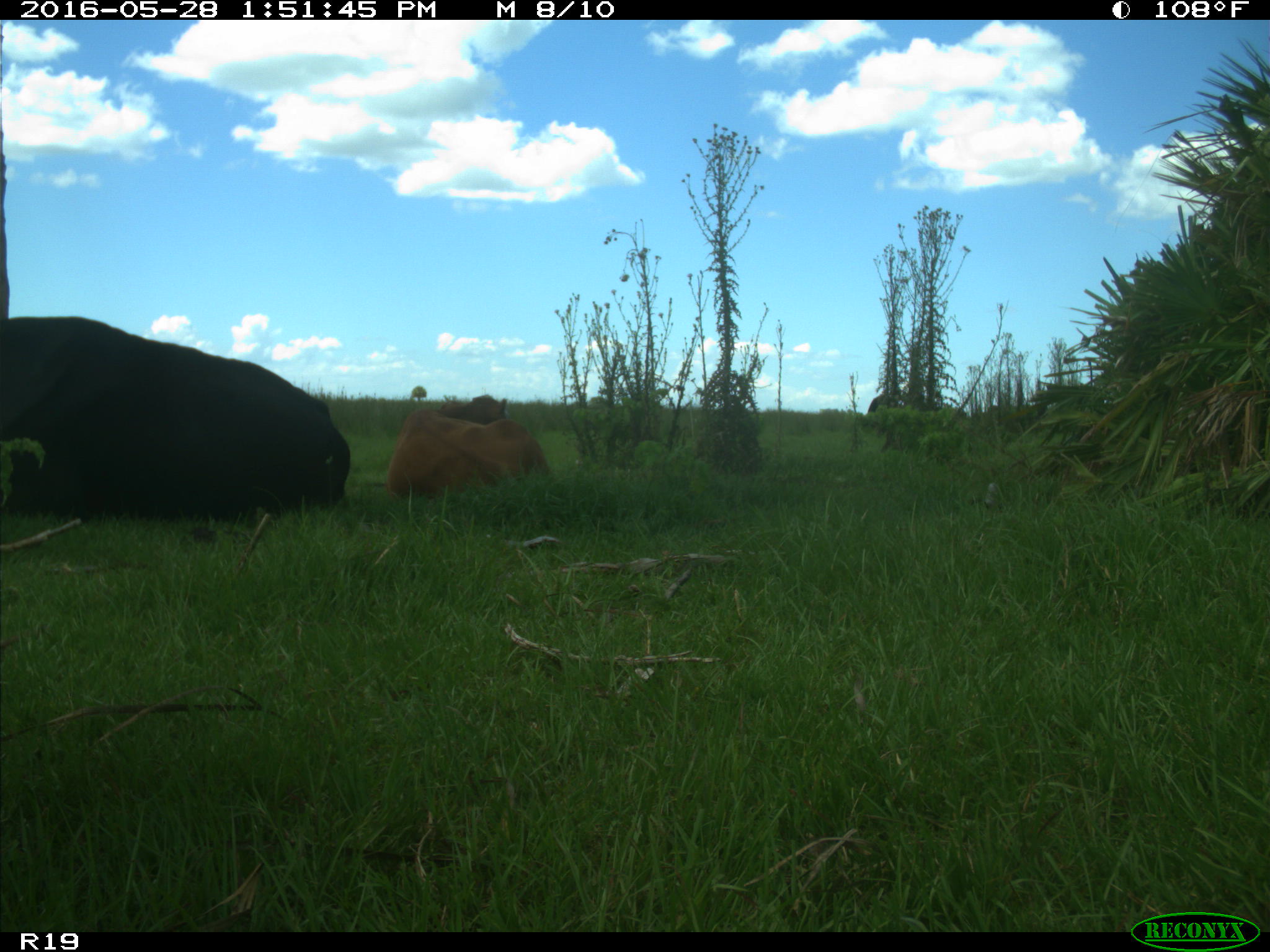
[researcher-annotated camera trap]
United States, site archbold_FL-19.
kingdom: Animalia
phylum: Chordata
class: Mammalia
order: Artiodactyla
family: Bovidae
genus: Bos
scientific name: Bos taurus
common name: domestic cow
Bos taurus (domestic cow).